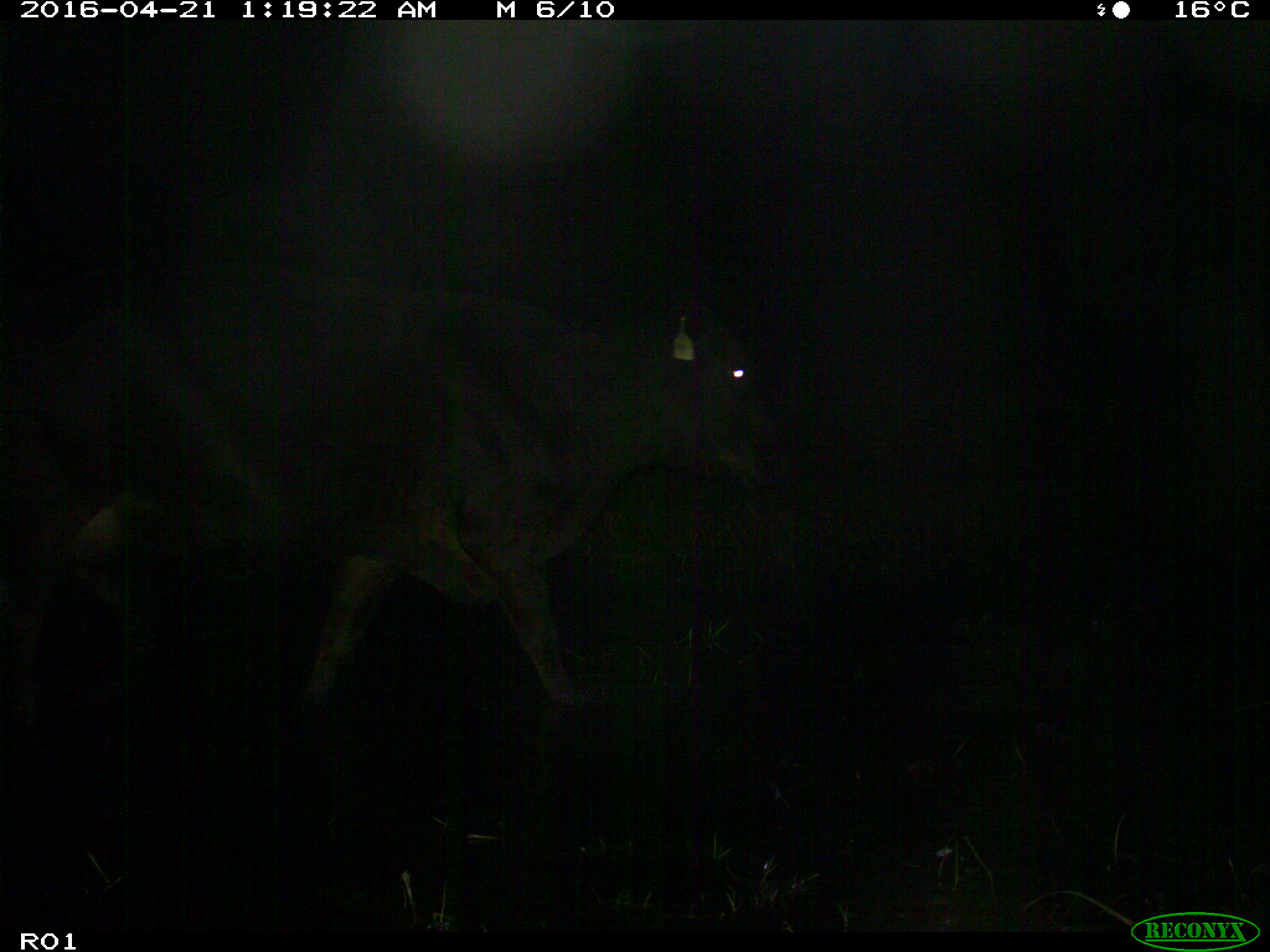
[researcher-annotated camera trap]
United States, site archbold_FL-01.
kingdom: Animalia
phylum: Chordata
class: Mammalia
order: Artiodactyla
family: Bovidae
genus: Bos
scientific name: Bos taurus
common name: domestic cow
Bos taurus (domestic cow).